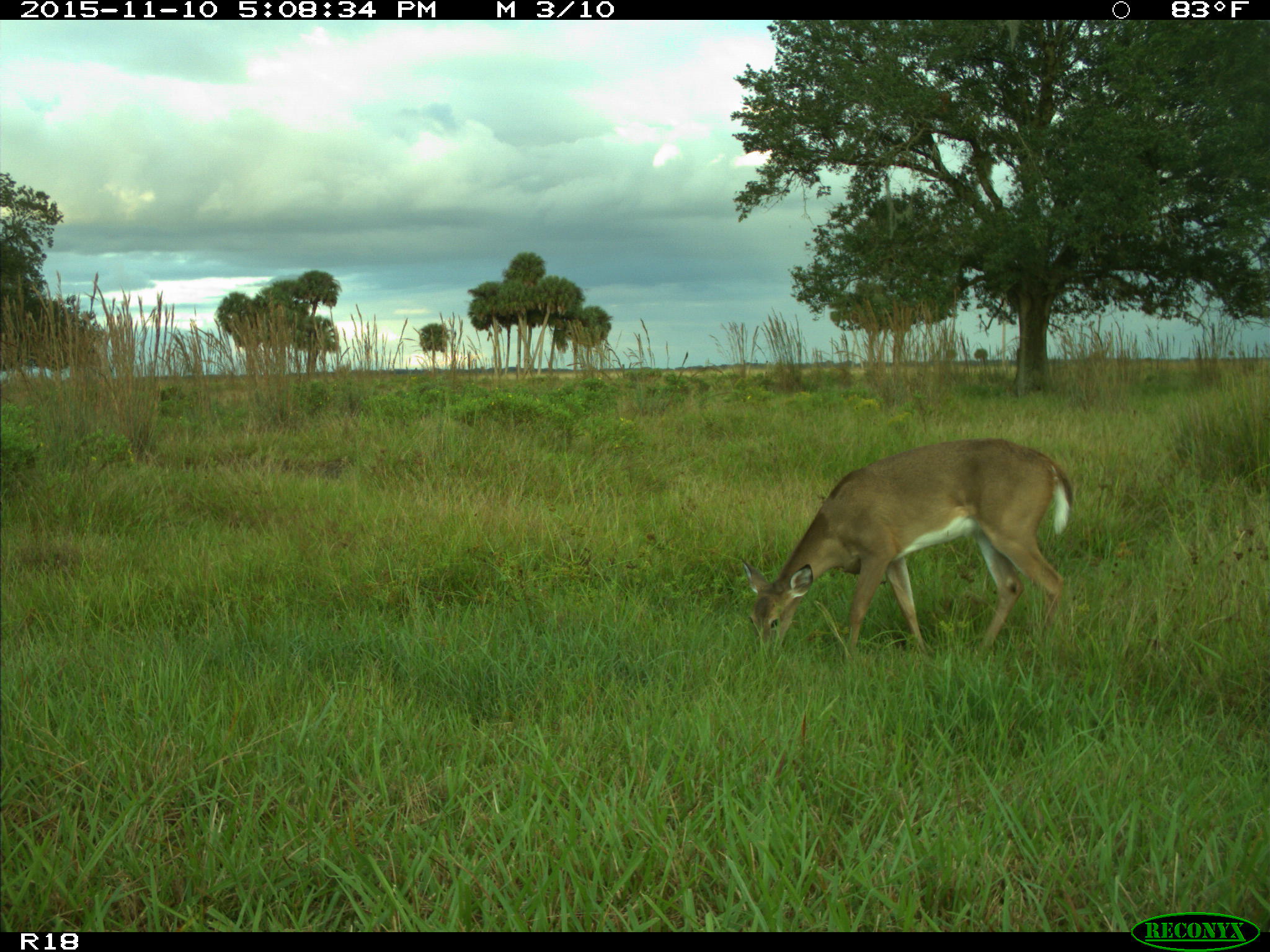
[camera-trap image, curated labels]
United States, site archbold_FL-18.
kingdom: Animalia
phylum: Chordata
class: Mammalia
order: Artiodactyla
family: Cervidae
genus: Odocoileus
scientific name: Odocoileus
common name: deer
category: unidentified deer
Unidentified deer (deer) (Odocoileus).